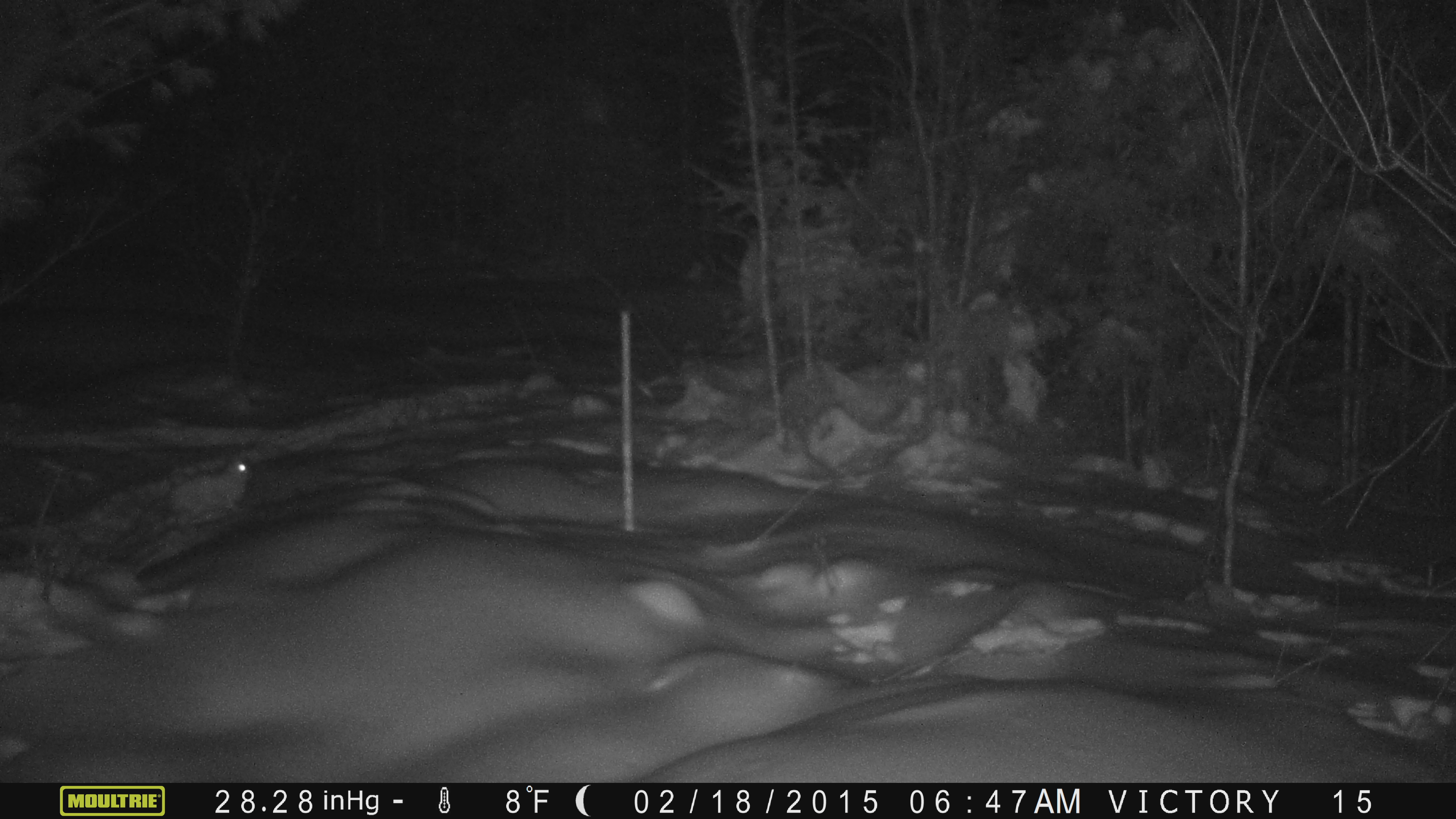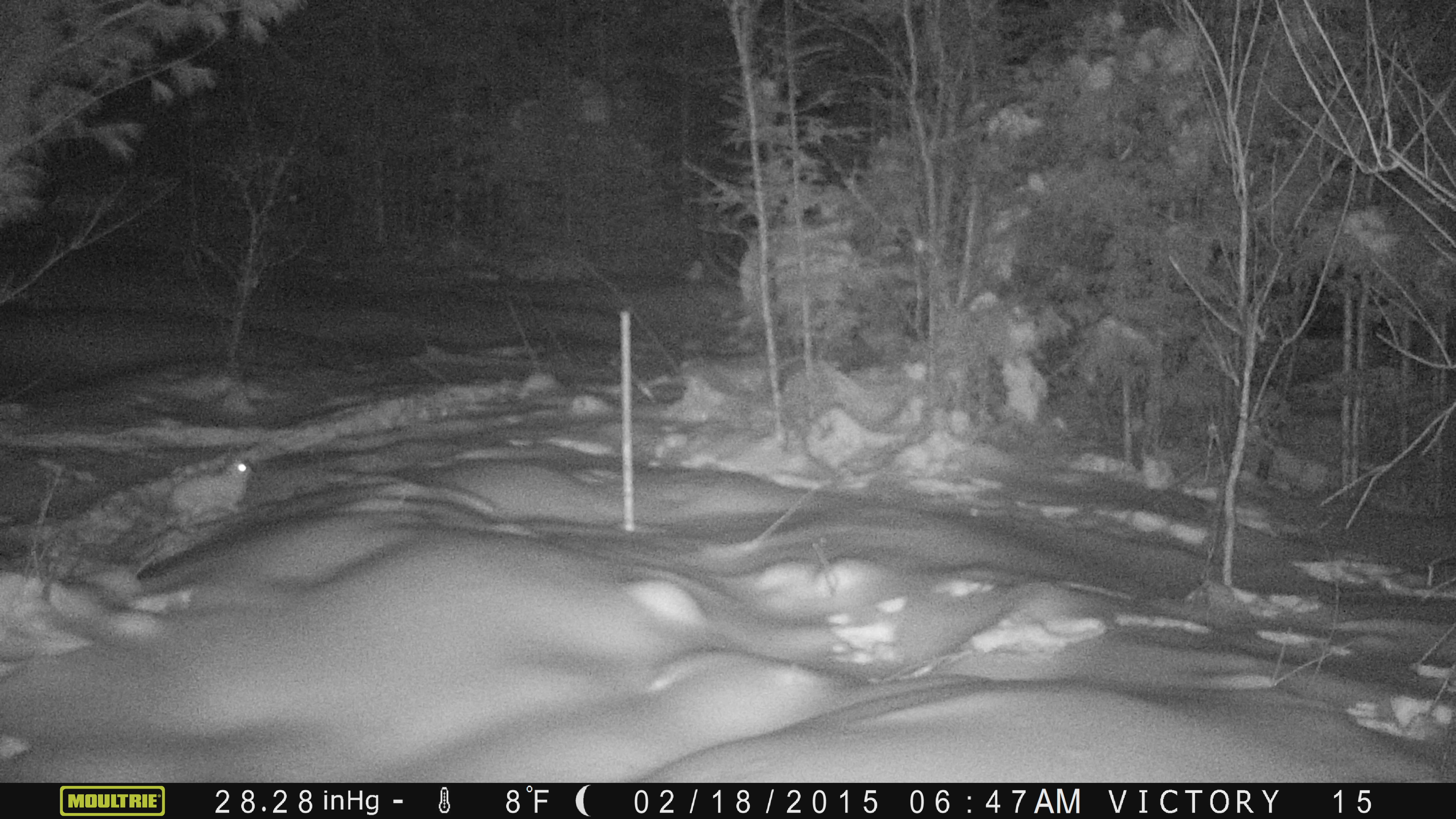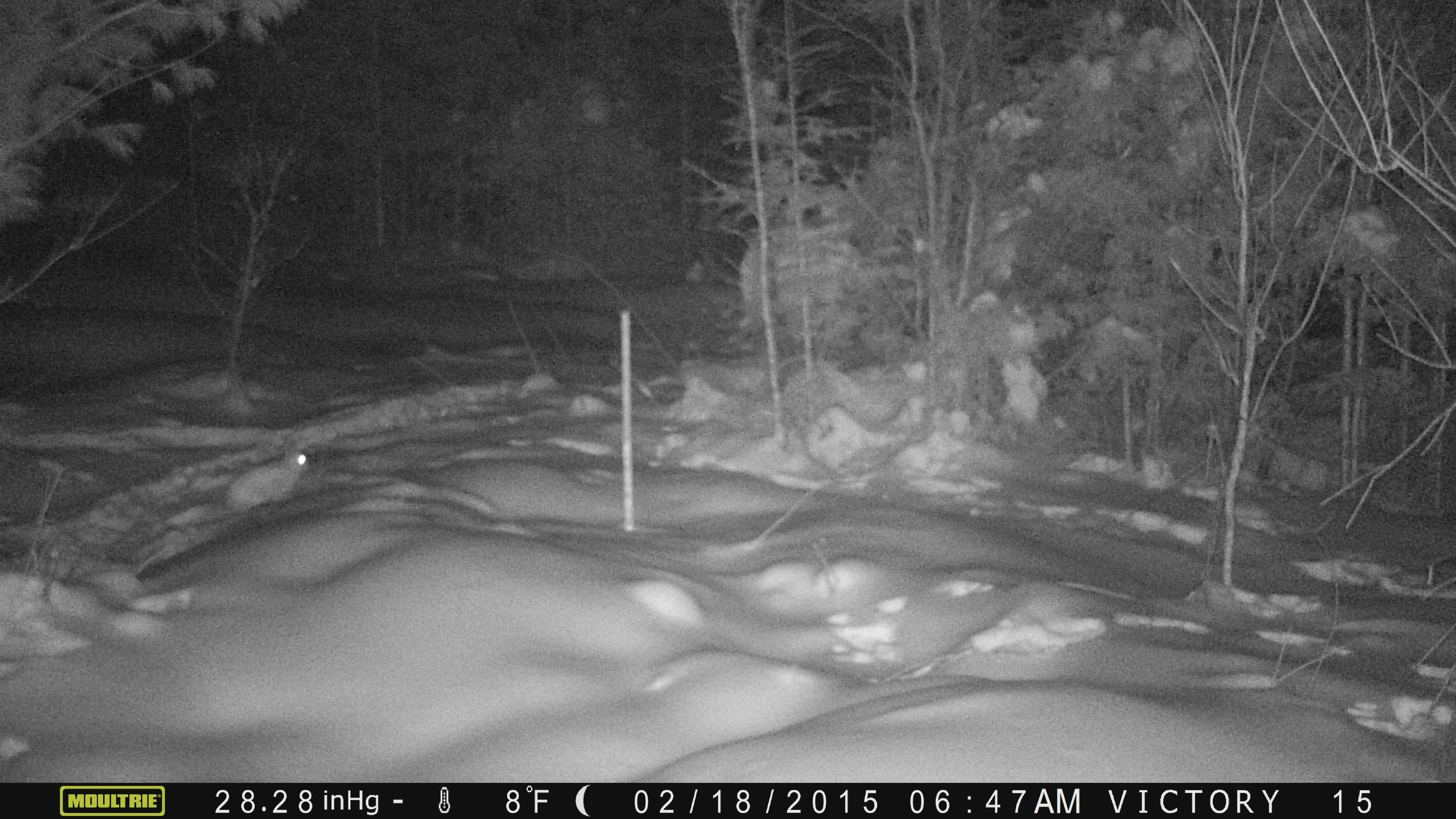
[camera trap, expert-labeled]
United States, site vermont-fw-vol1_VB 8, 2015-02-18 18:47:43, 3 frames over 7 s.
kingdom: Animalia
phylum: Chordata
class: Mammalia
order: Lagomorpha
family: Leporidae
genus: Lepus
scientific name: Lepus americanus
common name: snowshoe hare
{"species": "snowshoe hare (Lepus americanus)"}